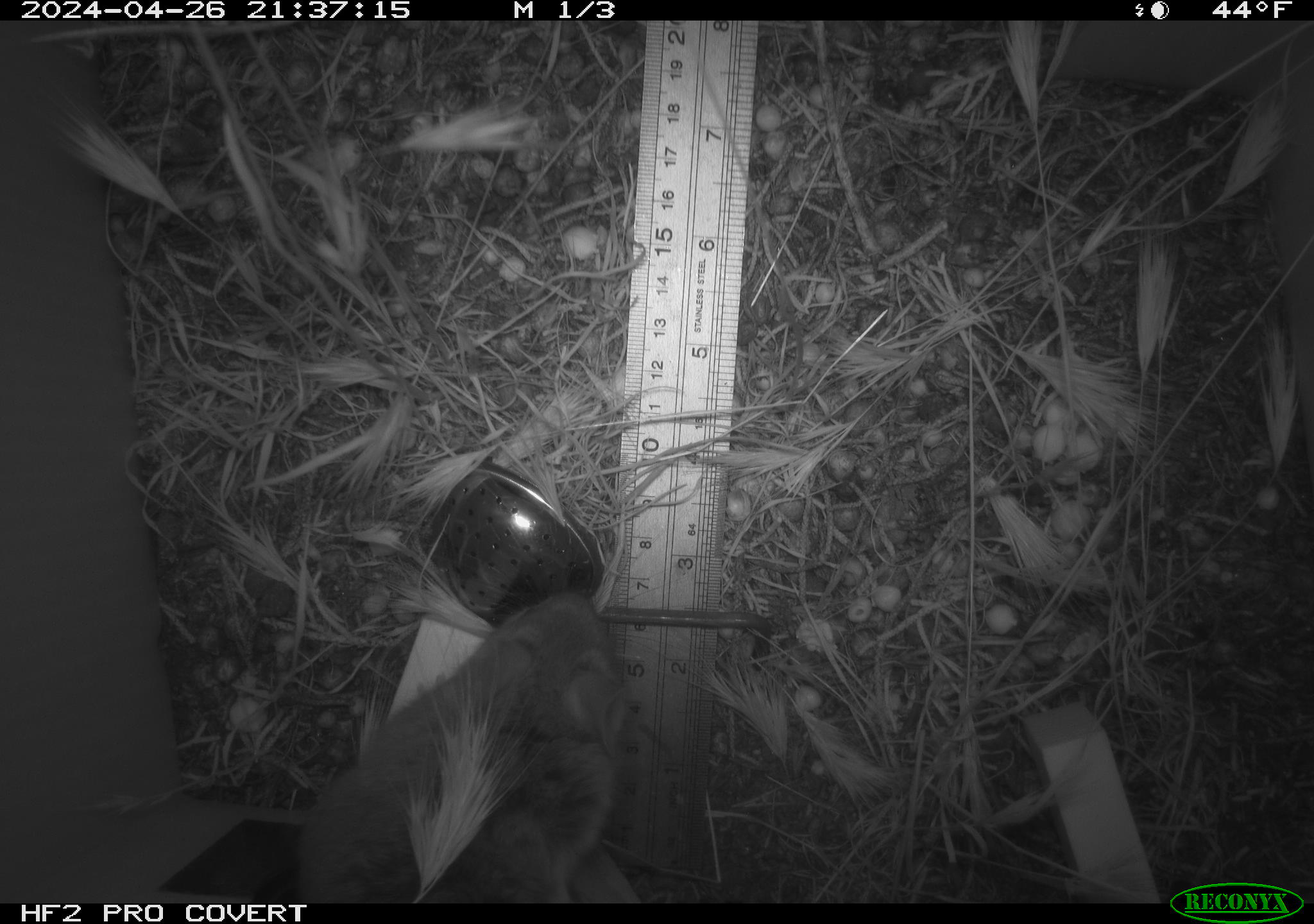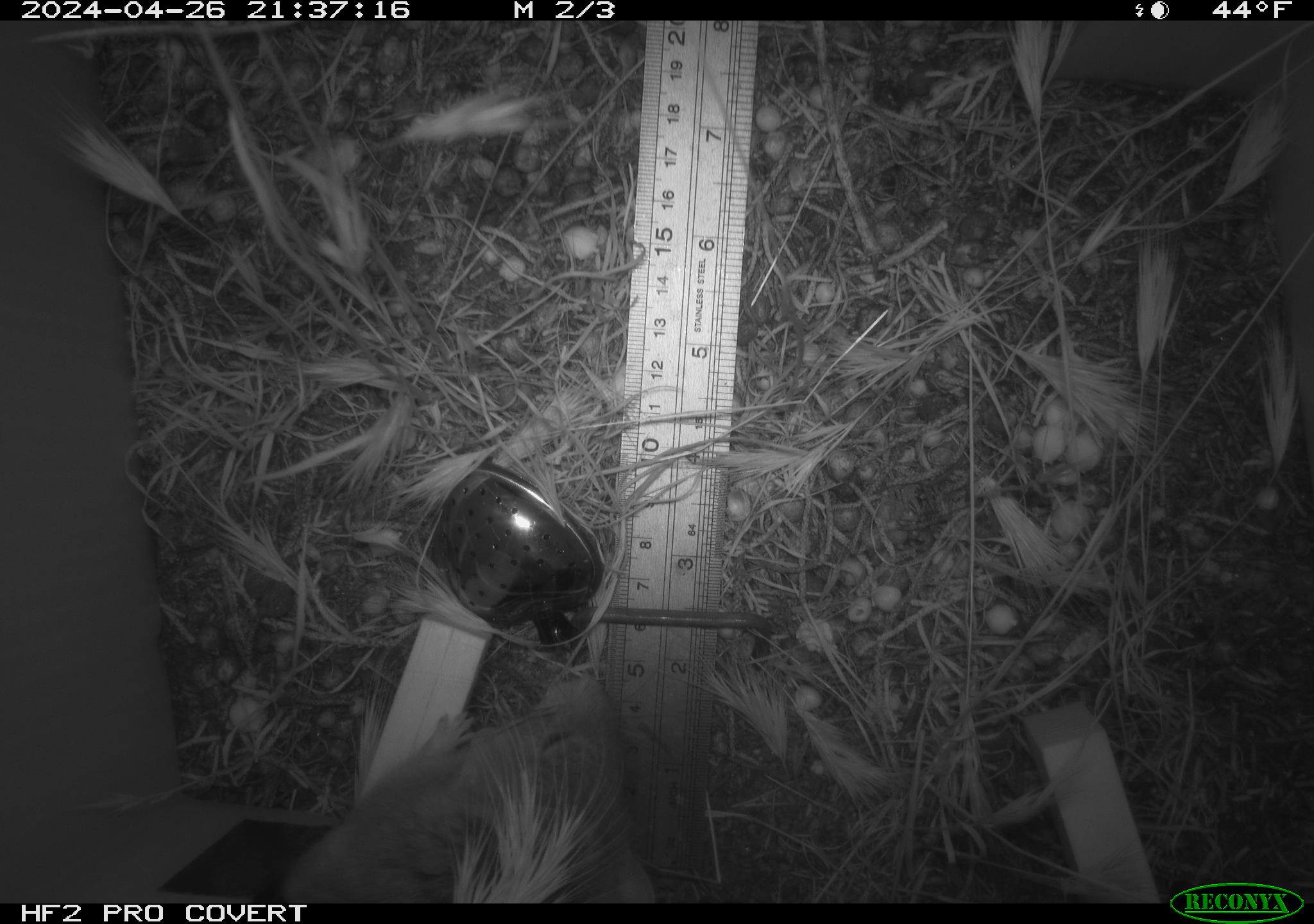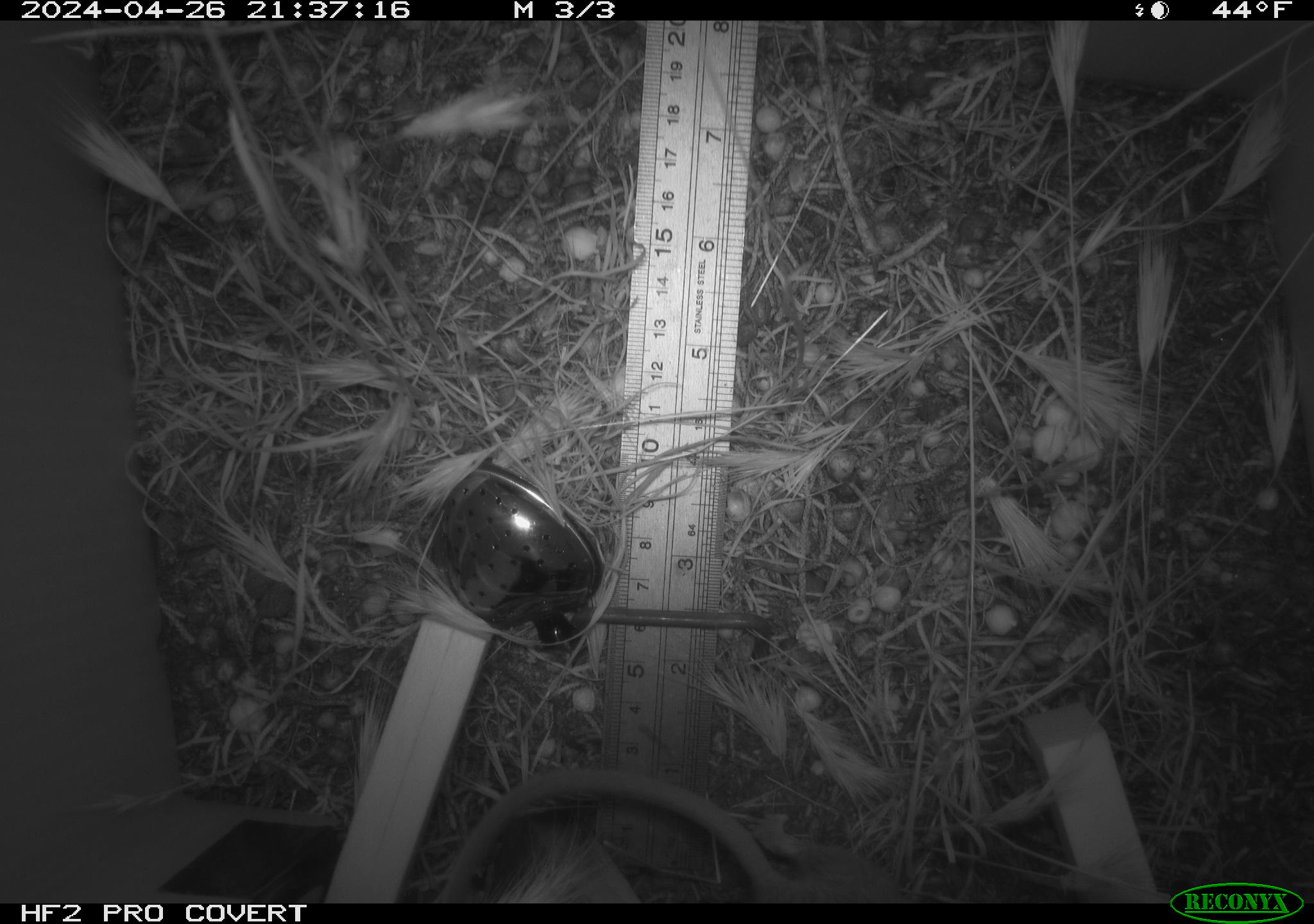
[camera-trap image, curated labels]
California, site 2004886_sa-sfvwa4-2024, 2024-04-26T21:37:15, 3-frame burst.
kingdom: Animalia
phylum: Chordata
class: Mammalia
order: Rodentia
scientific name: Rodentia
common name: mouse species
Mouse species (Rodentia).